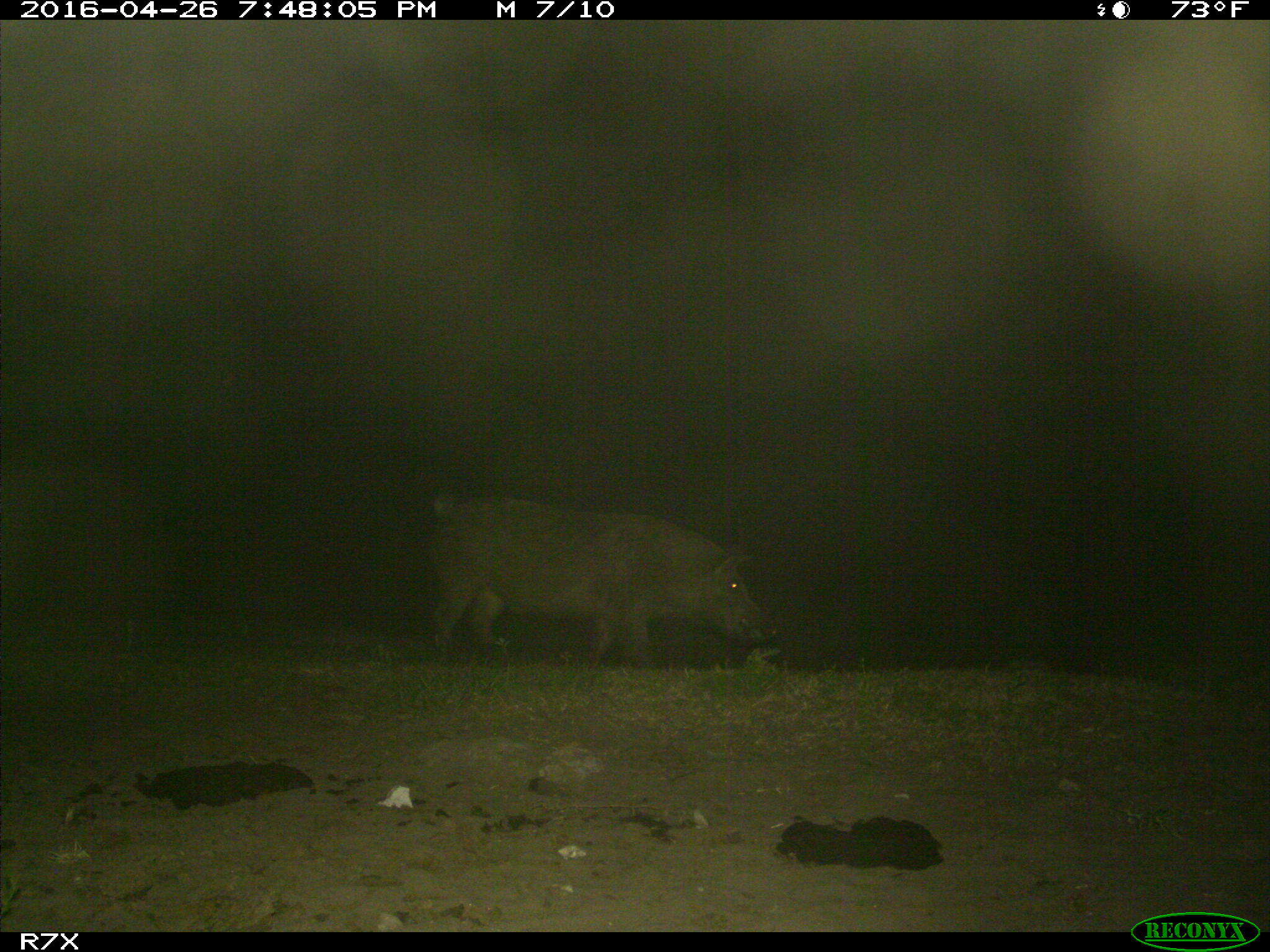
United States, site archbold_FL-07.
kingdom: Animalia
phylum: Chordata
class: Mammalia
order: Artiodactyla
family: Suidae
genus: Sus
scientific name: Sus scrofa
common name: wild boar